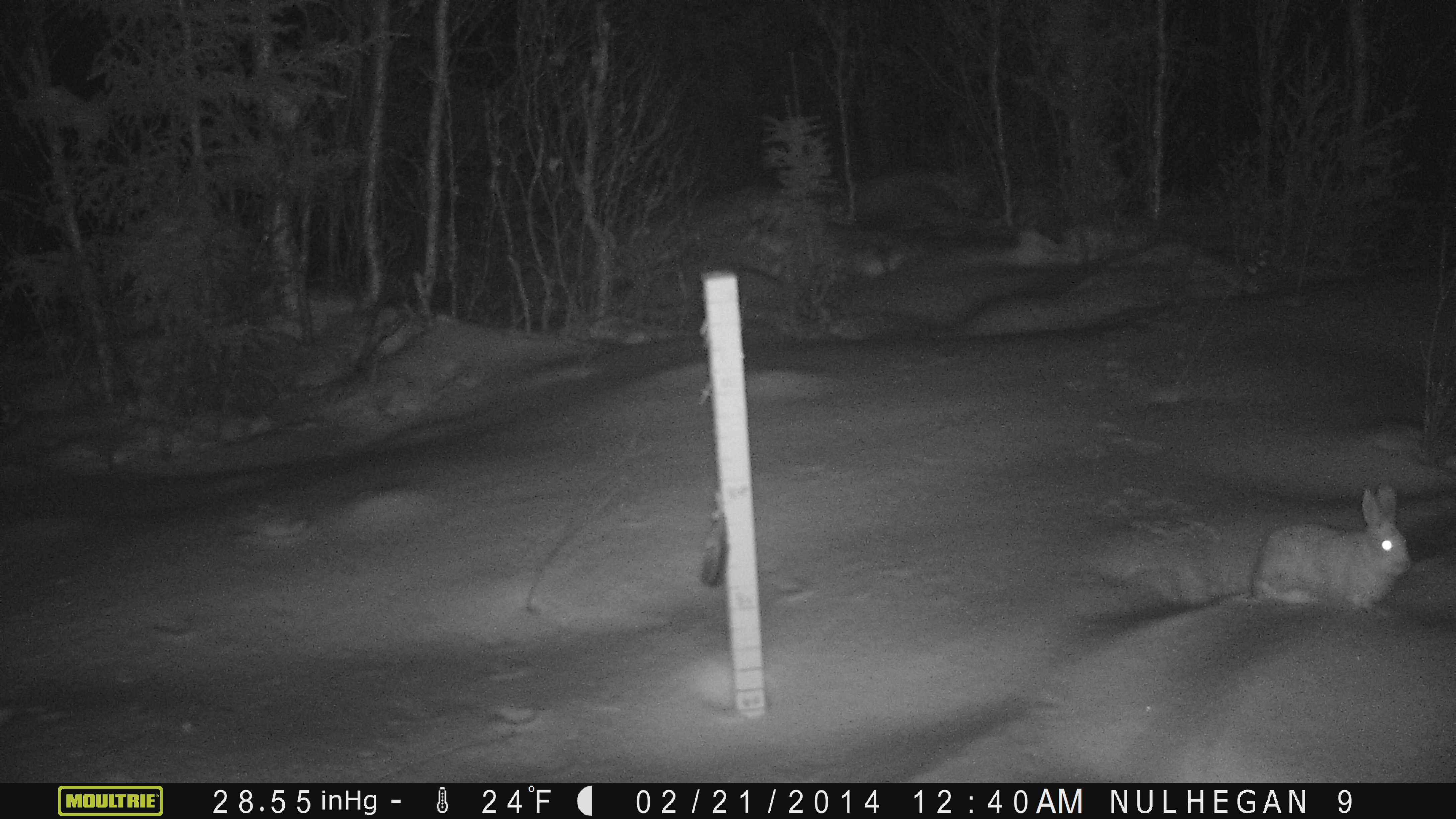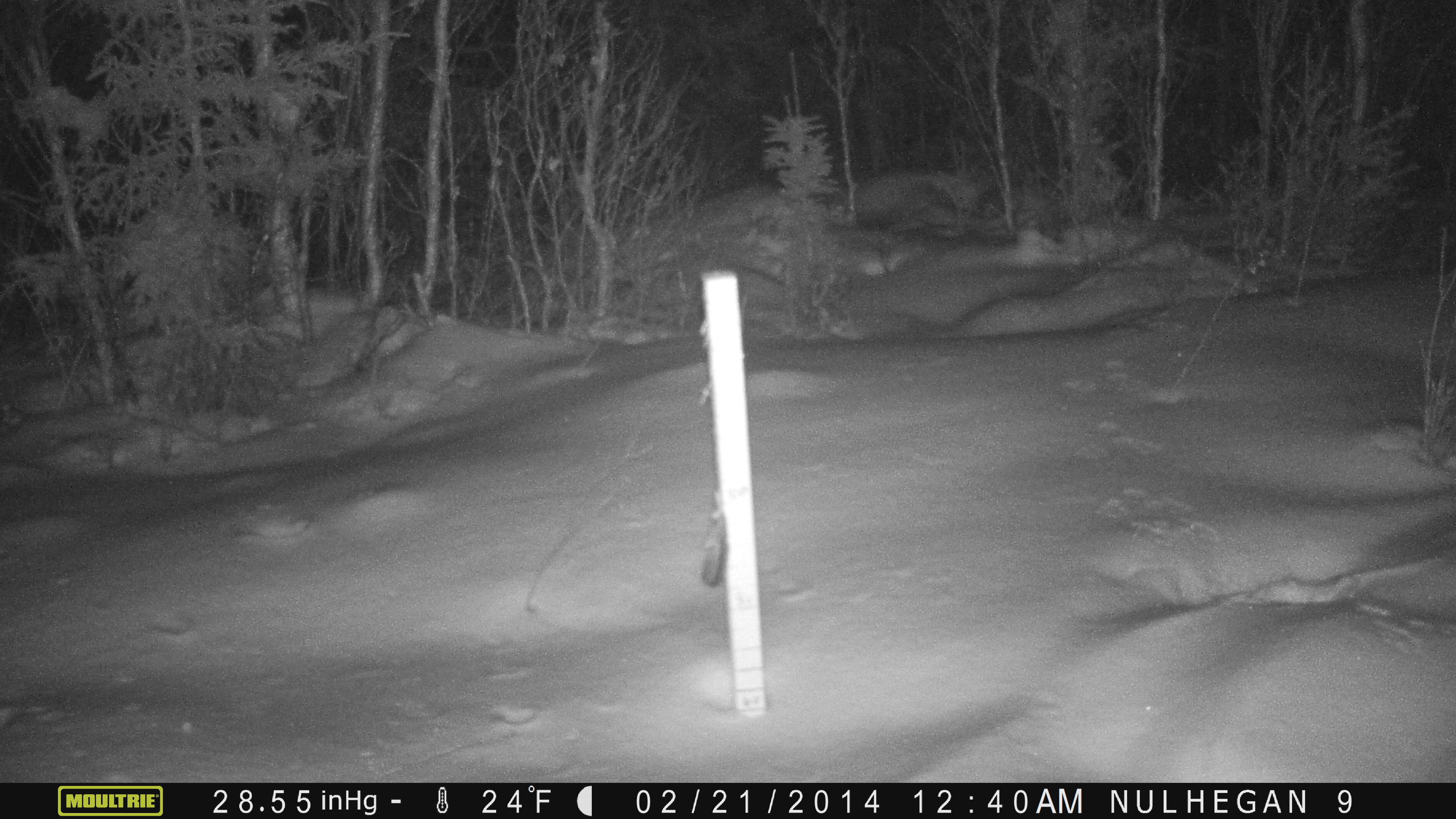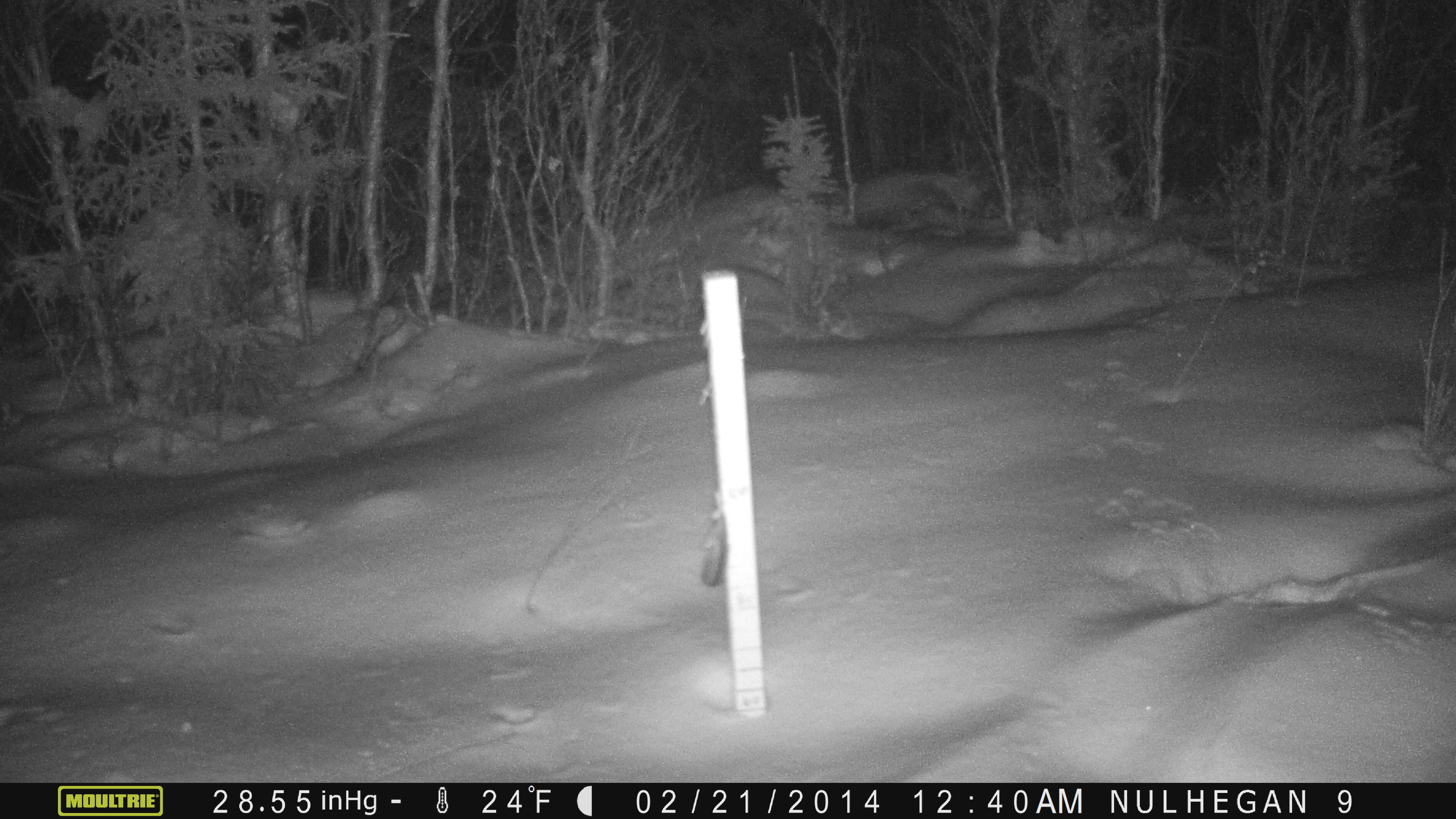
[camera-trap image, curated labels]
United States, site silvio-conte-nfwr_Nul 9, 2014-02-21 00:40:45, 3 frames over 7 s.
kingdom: Animalia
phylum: Chordata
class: Mammalia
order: Lagomorpha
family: Leporidae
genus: Lepus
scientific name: Lepus americanus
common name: snowshoe hare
Snowshoe hare (Lepus americanus).